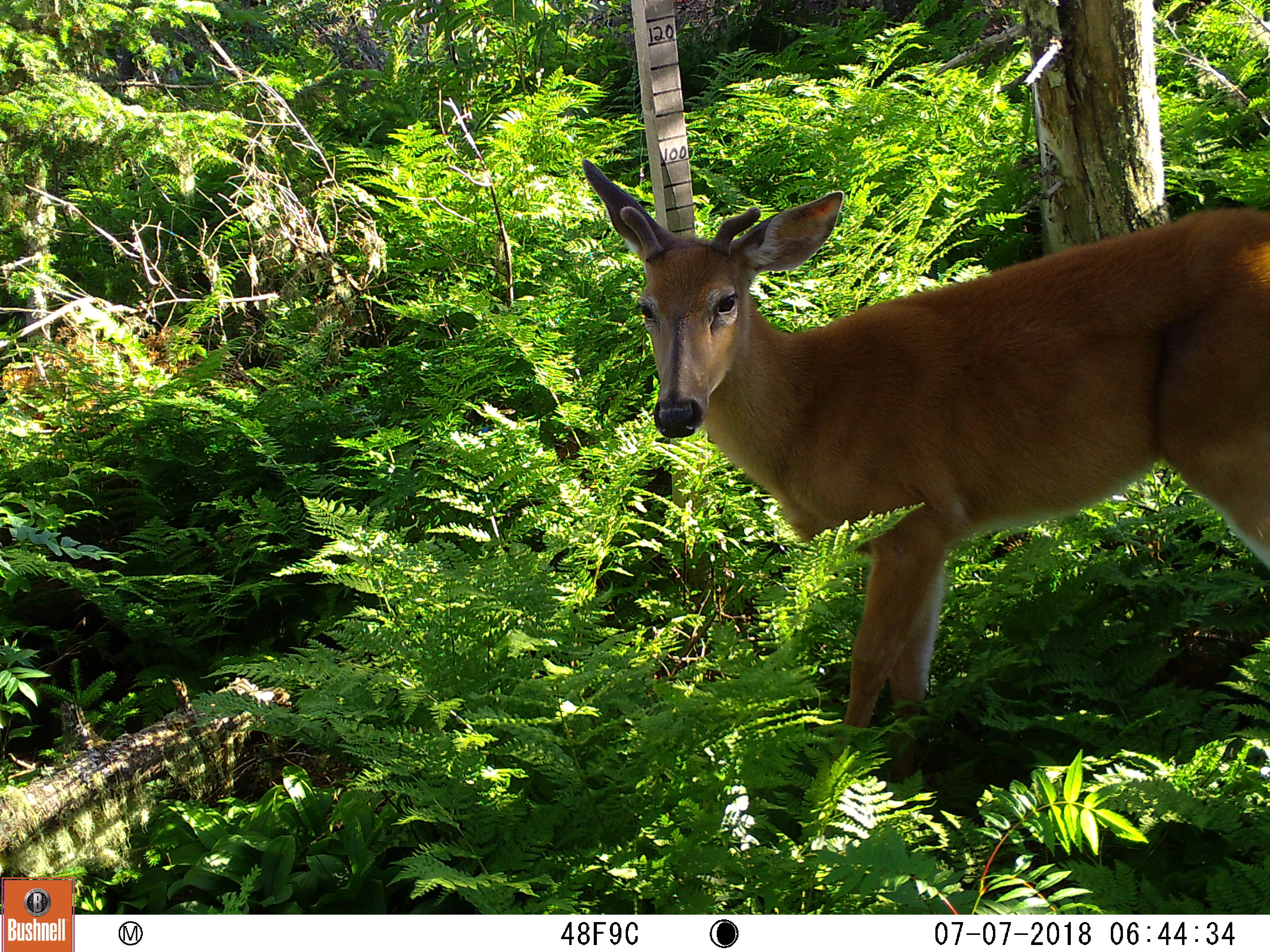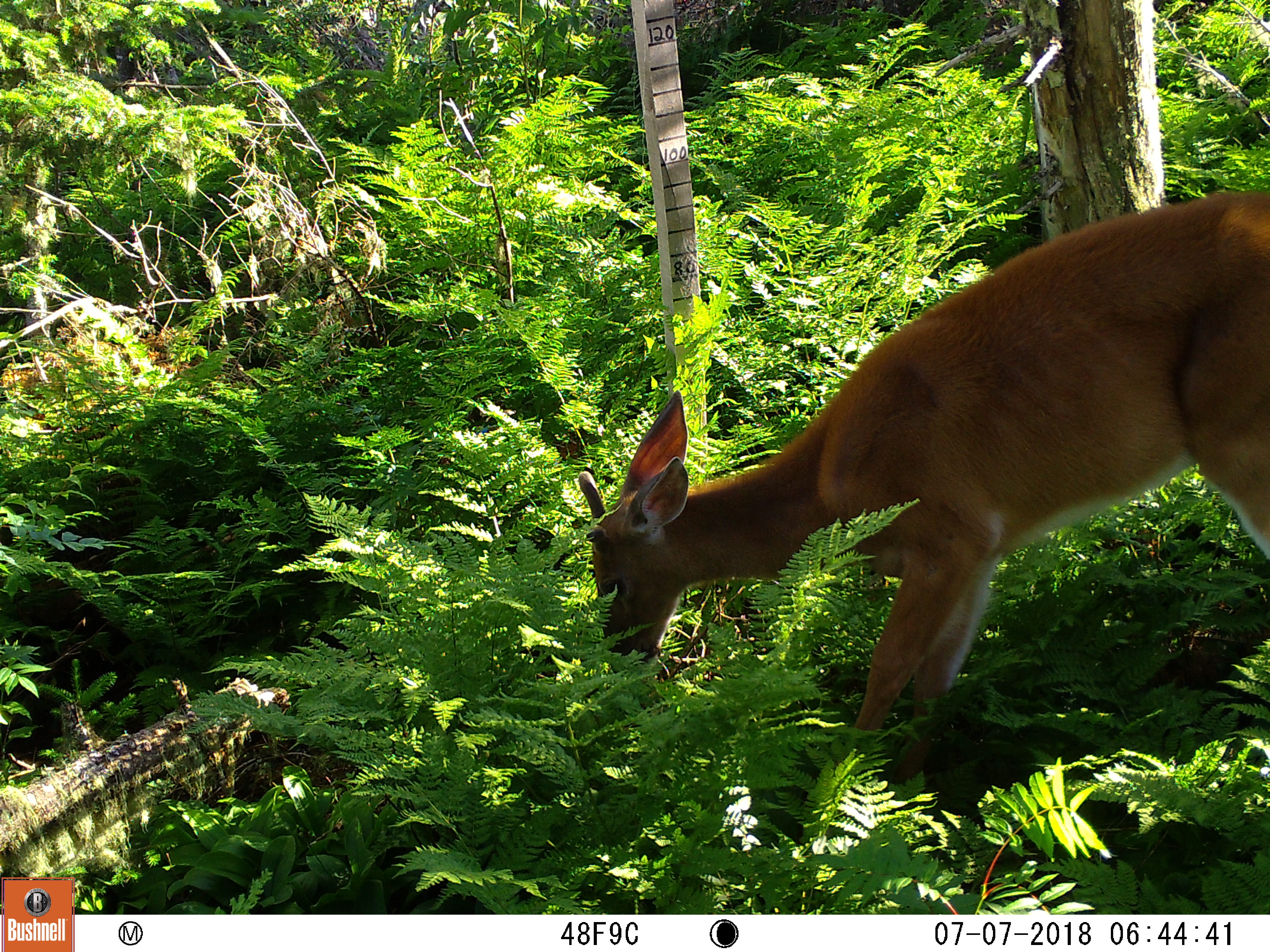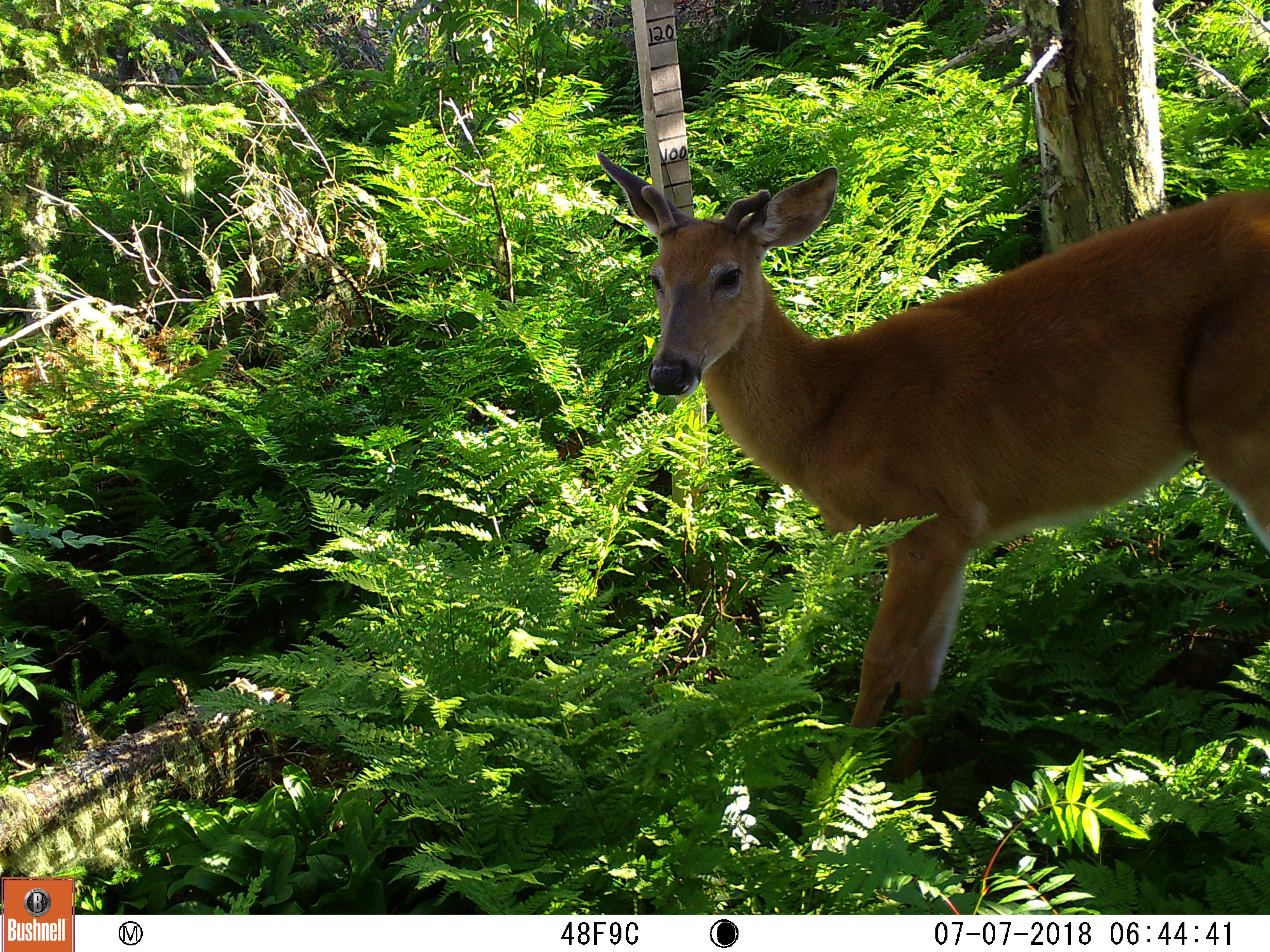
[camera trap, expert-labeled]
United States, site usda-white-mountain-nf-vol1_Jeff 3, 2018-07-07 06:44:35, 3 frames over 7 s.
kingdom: Animalia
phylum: Chordata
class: Mammalia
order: Artiodactyla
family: Cervidae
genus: Odocoileus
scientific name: Odocoileus virginianus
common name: white-tailed deer